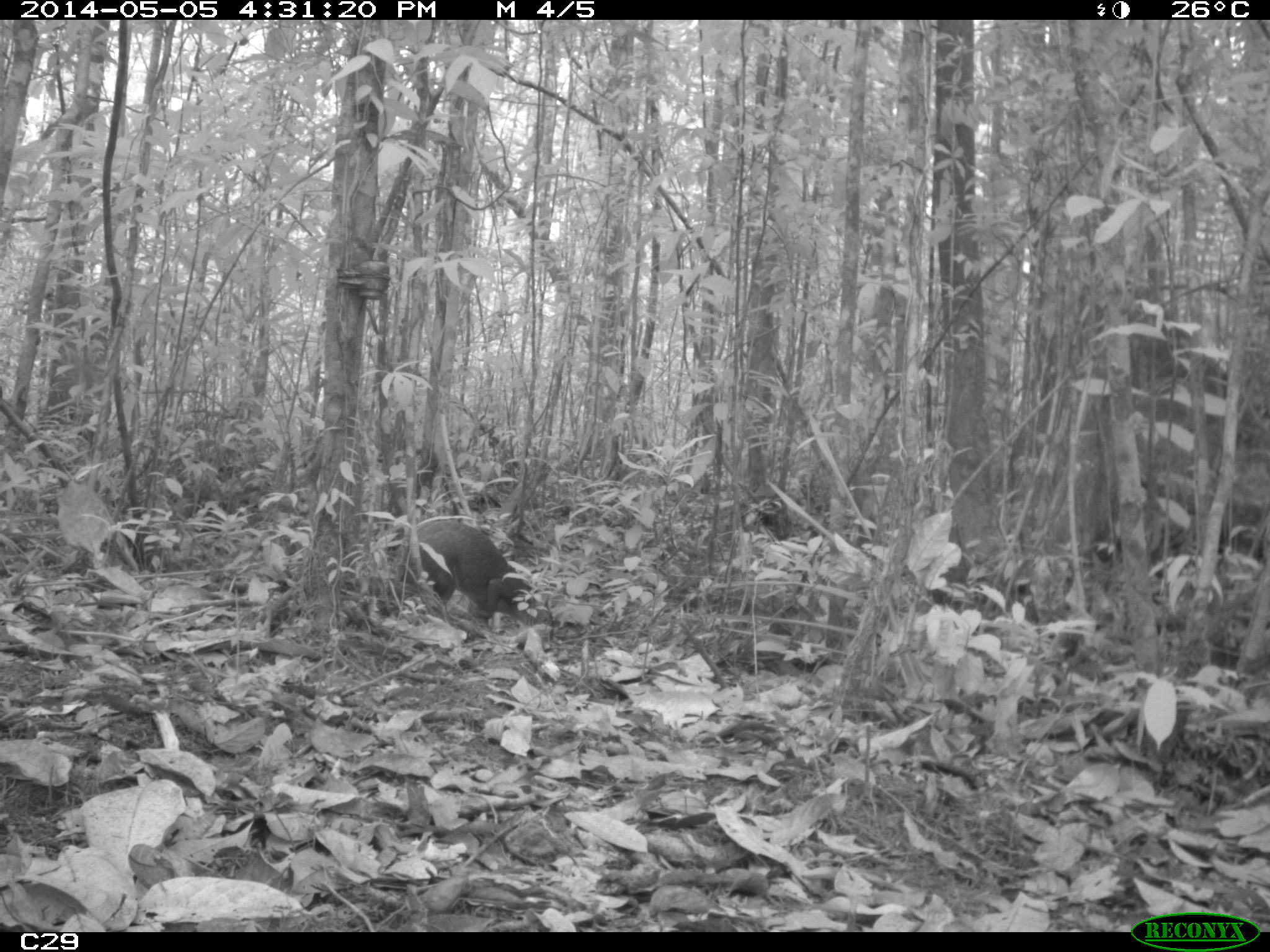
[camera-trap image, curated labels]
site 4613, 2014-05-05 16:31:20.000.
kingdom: Animalia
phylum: Chordata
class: Mammalia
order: Rodentia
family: Dasyproctidae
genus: Dasyprocta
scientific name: Dasyprocta leporina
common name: red-rumped agouti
Dasyprocta leporina (red-rumped agouti), count 1, age adult.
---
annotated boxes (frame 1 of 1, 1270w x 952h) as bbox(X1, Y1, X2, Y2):
dasyprocta leporina: bbox(400, 518, 535, 625)